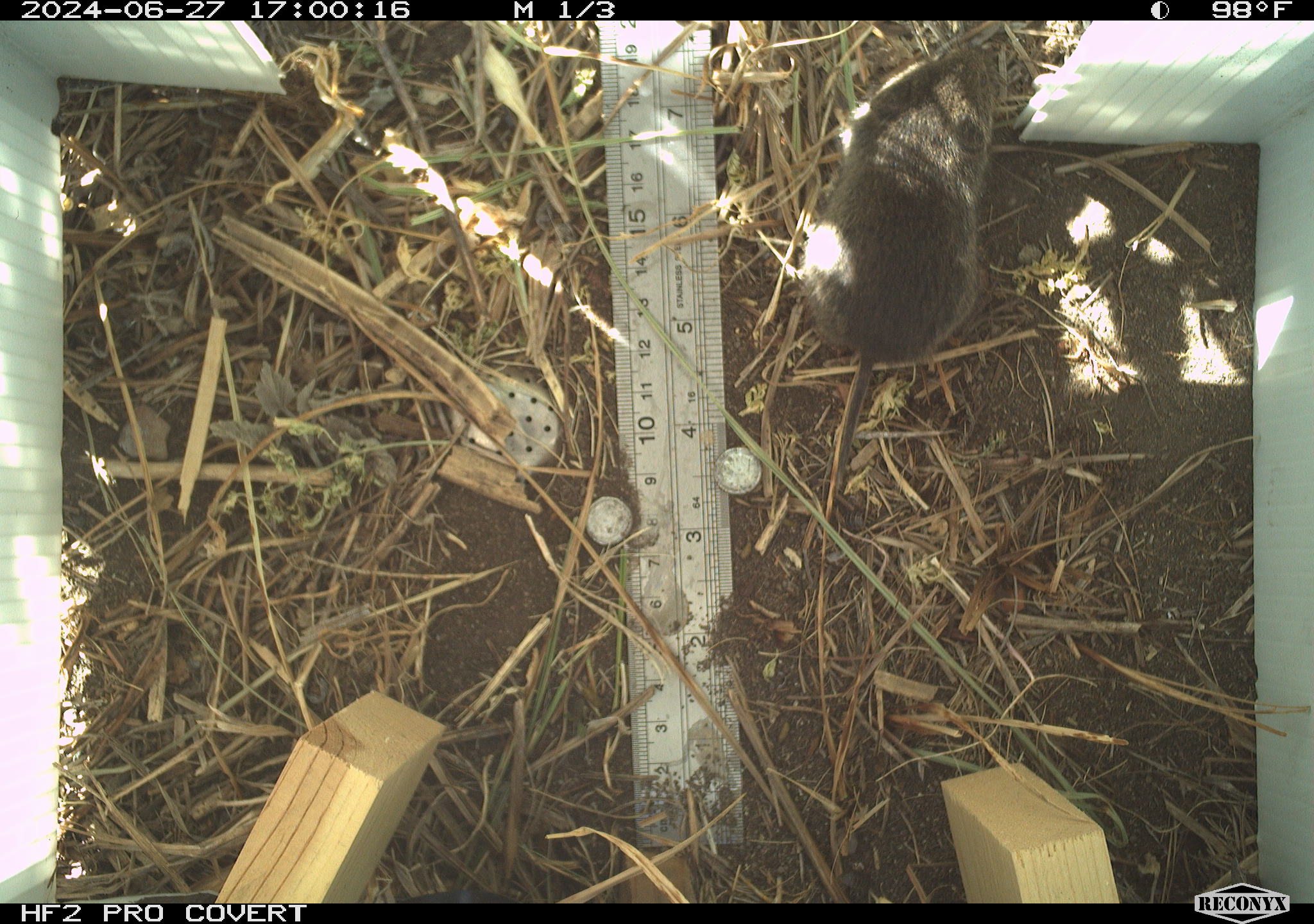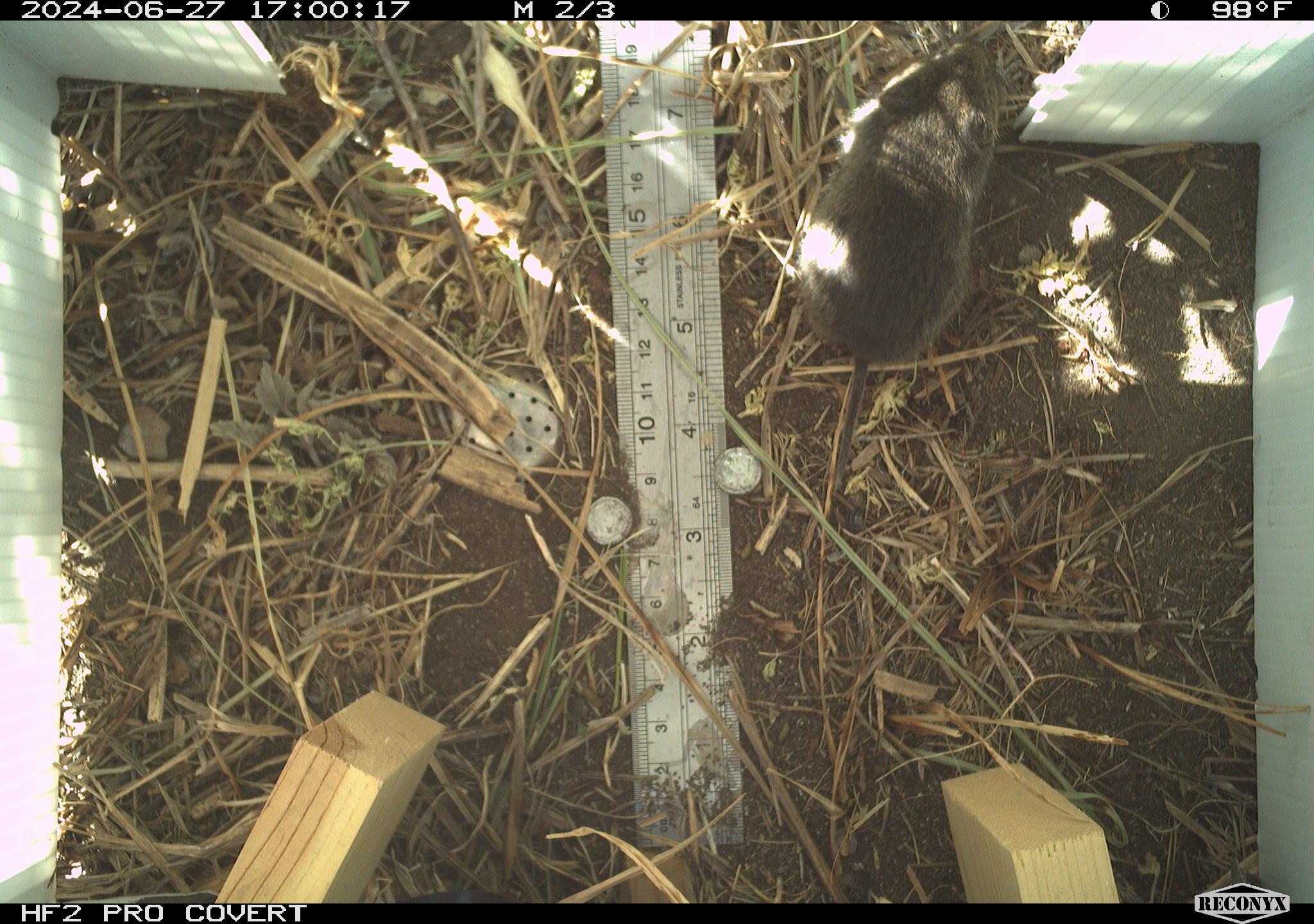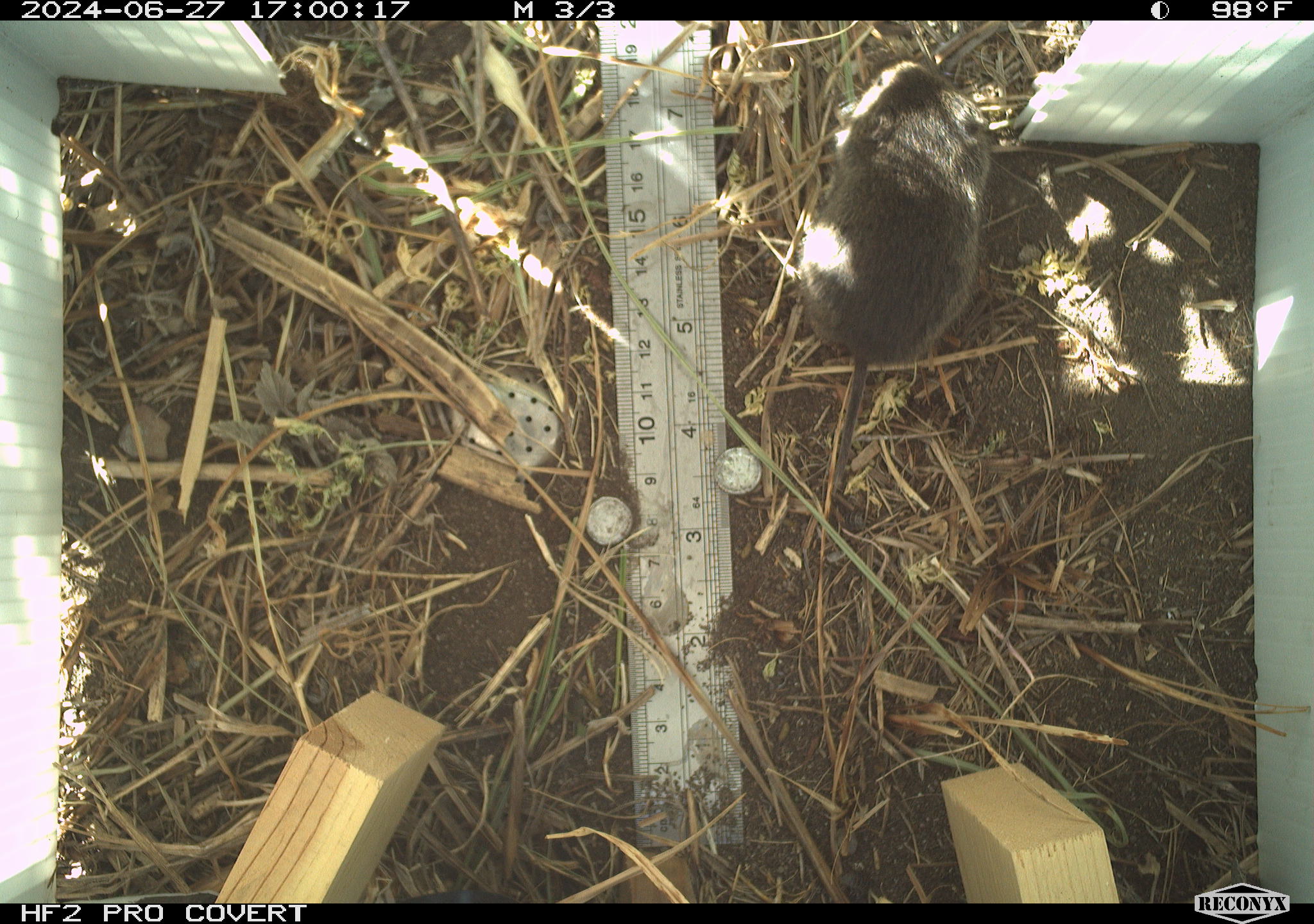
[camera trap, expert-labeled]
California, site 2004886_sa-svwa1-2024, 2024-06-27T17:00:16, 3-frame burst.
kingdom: Animalia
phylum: Chordata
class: Mammalia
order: Rodentia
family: Cricetidae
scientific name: Arvicolinae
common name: voles, lemmings, and muskrats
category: arvicolinae subfamily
Arvicolinae subfamily (voles, lemmings, and muskrats) (Arvicolinae).